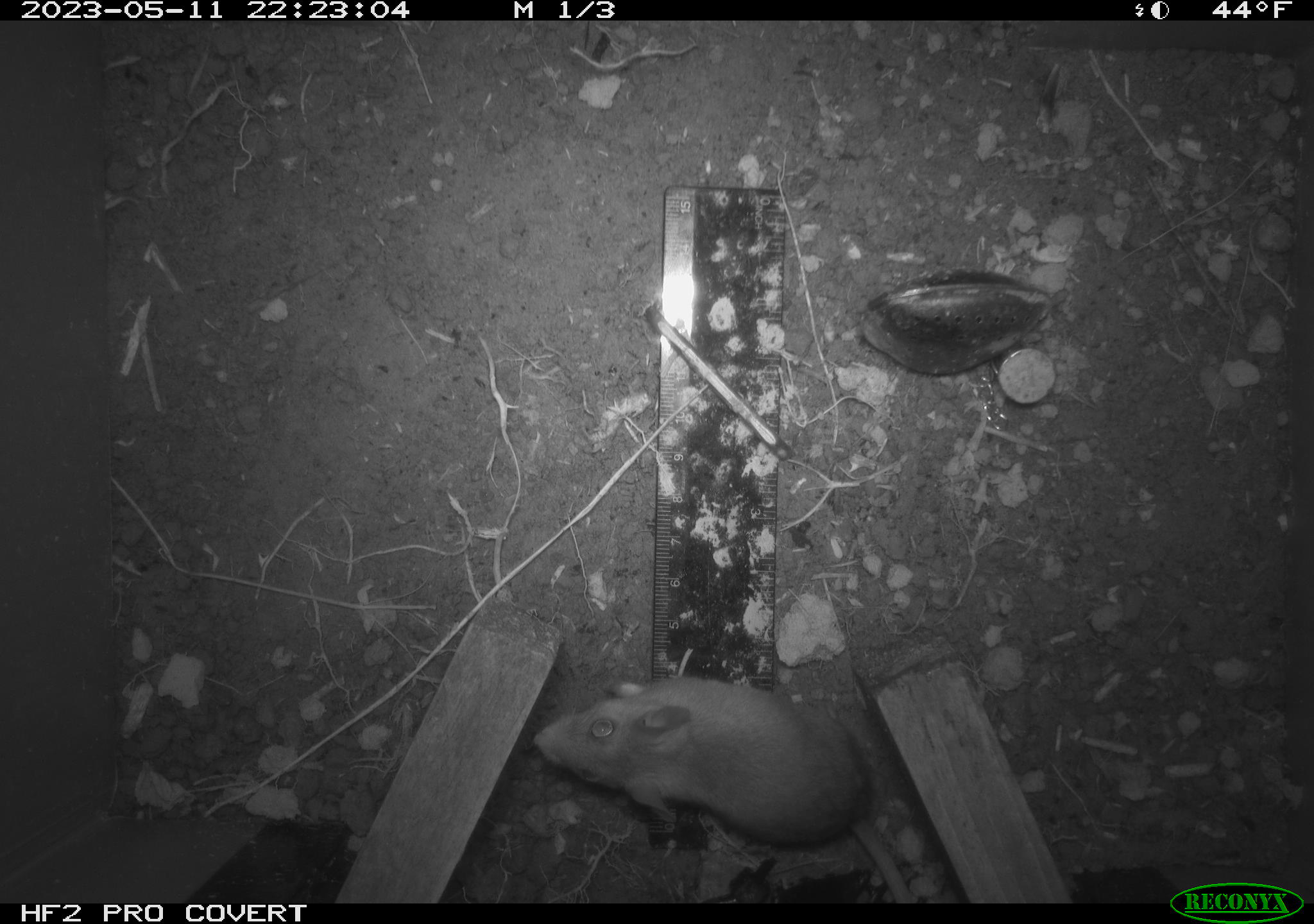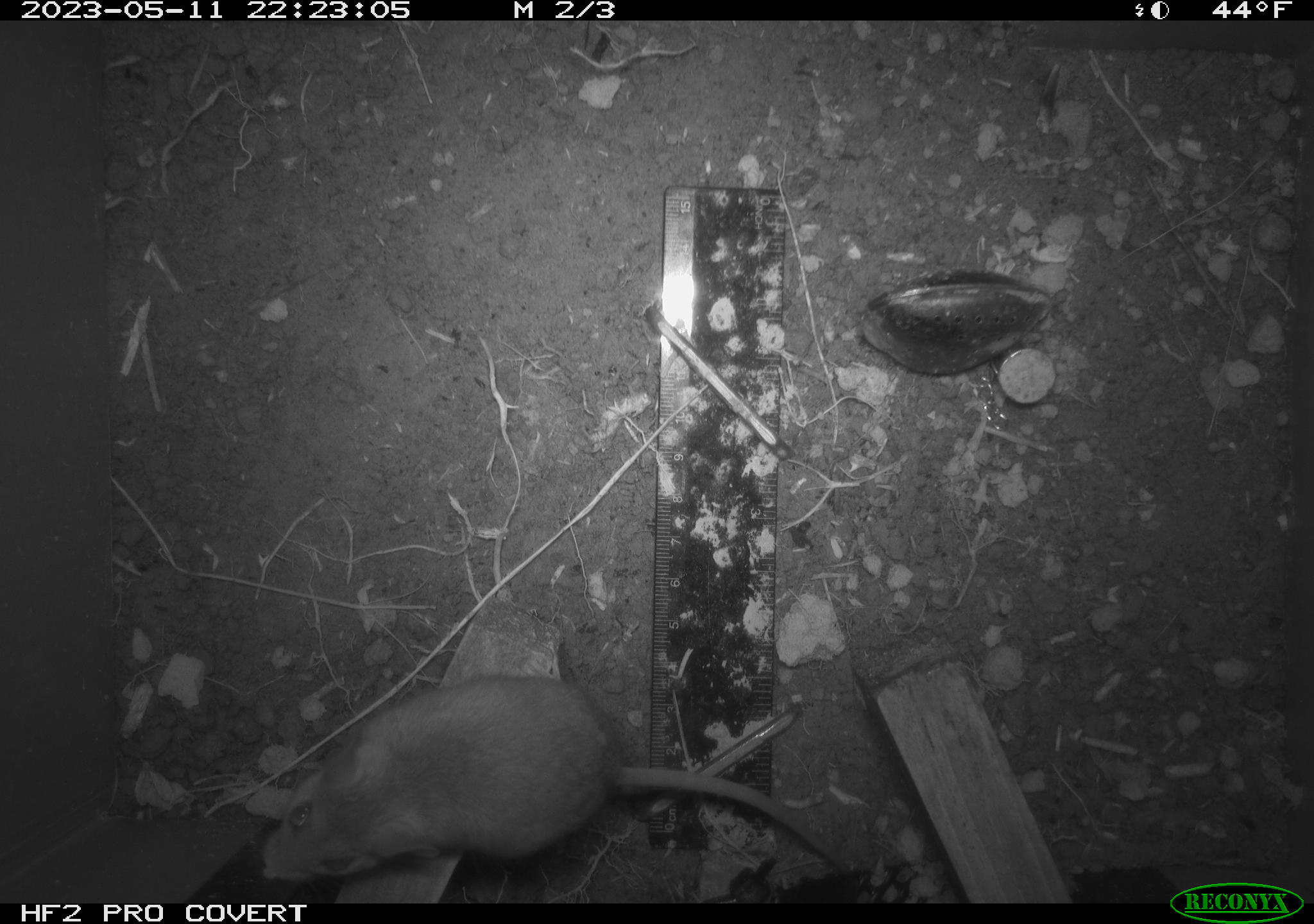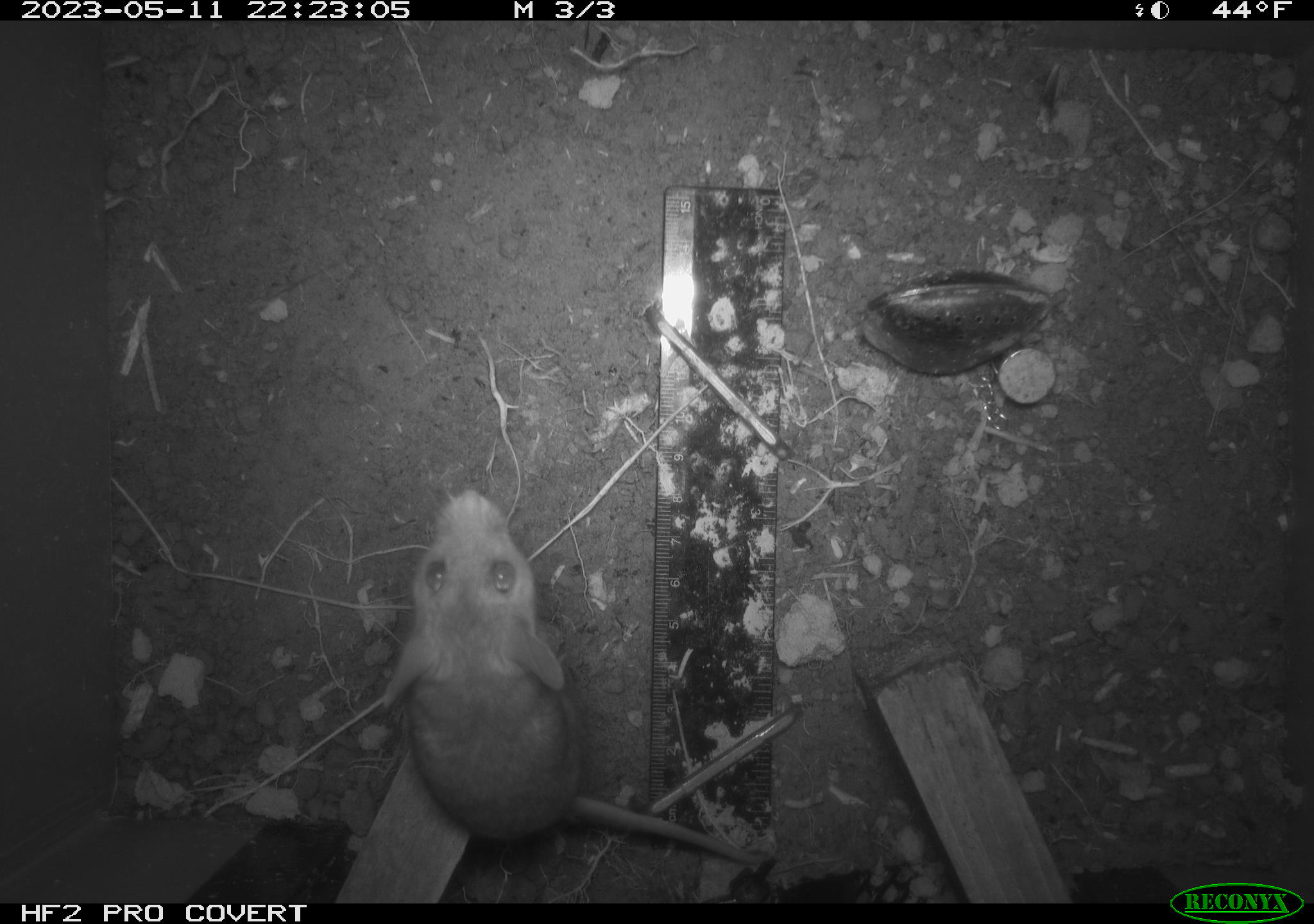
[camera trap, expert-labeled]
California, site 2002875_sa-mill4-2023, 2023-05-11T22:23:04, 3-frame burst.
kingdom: Animalia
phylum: Chordata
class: Mammalia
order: Rodentia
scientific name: Rodentia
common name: mouse species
Mouse species (Rodentia).